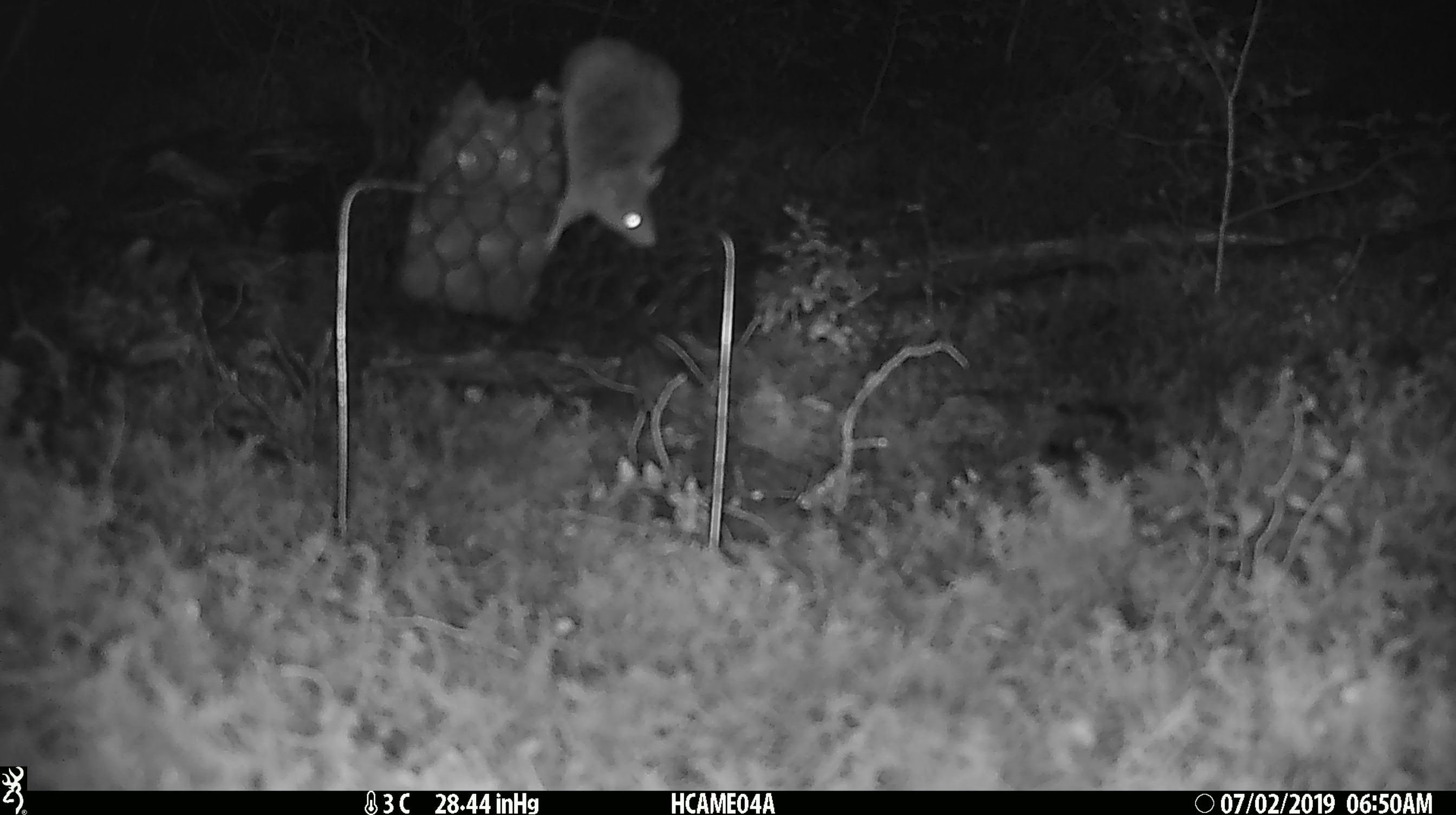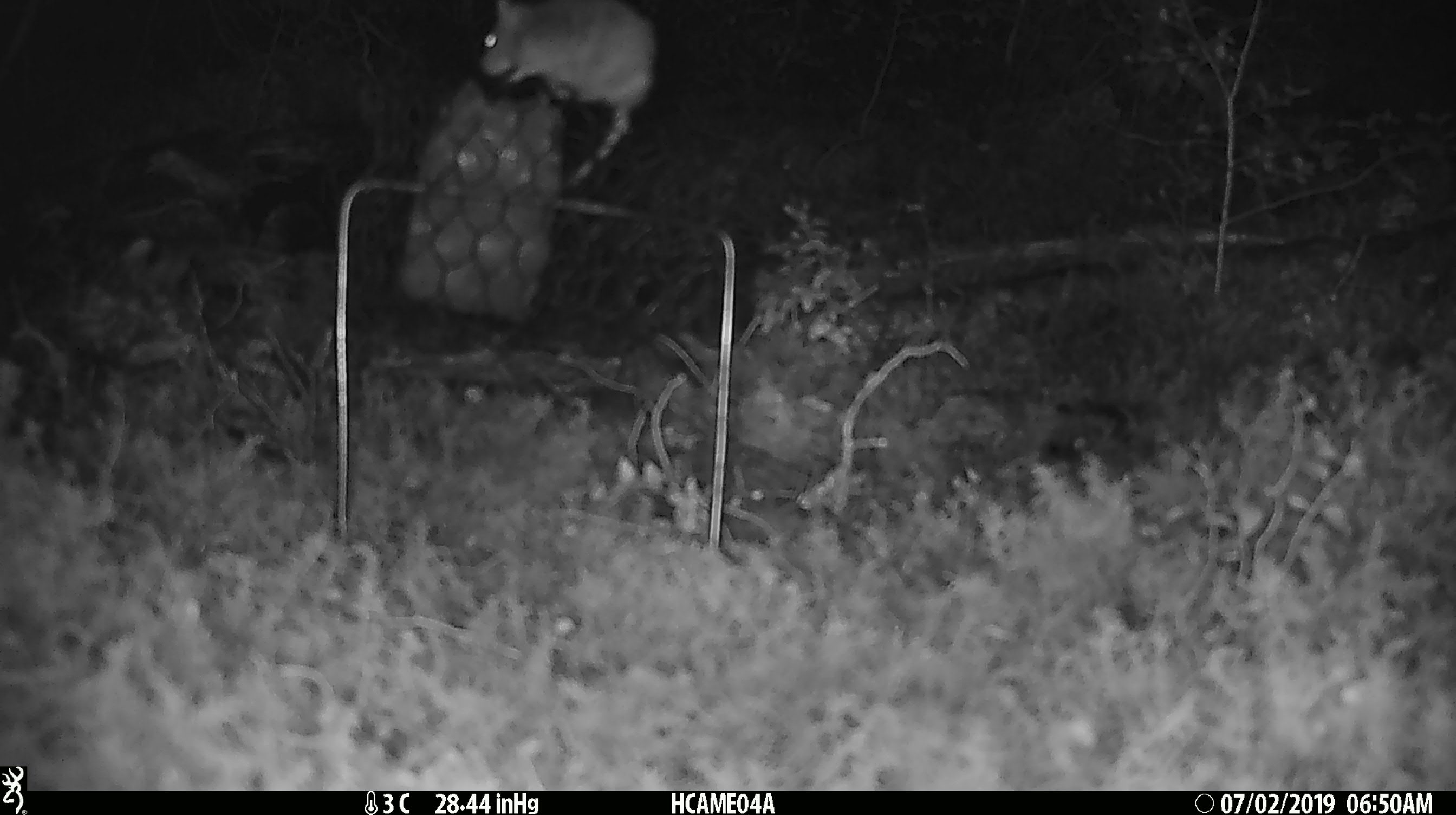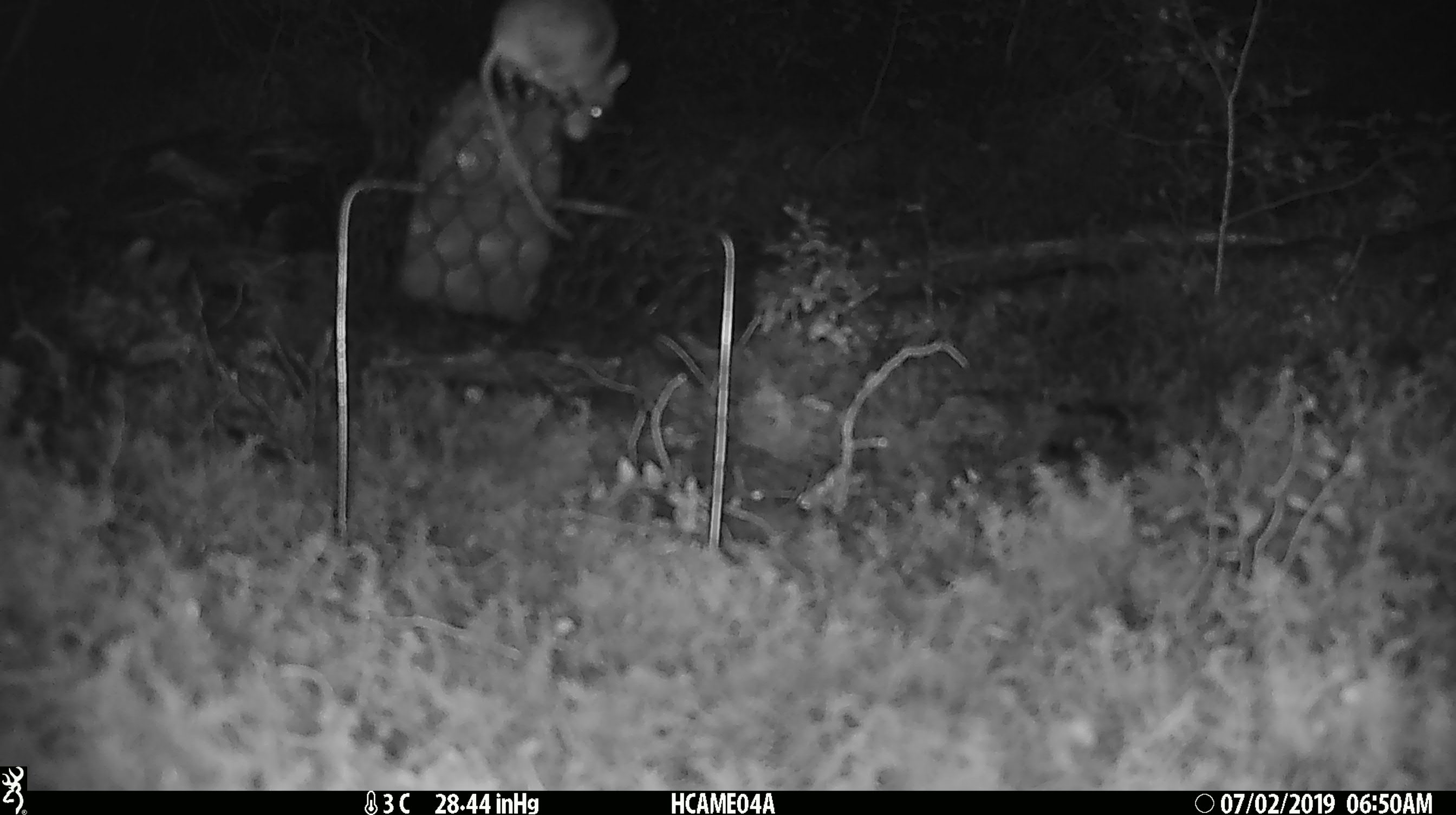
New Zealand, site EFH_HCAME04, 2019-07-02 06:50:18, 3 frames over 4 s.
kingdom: Animalia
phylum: Chordata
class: Mammalia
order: Rodentia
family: Muridae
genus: Mus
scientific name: Mus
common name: mouse